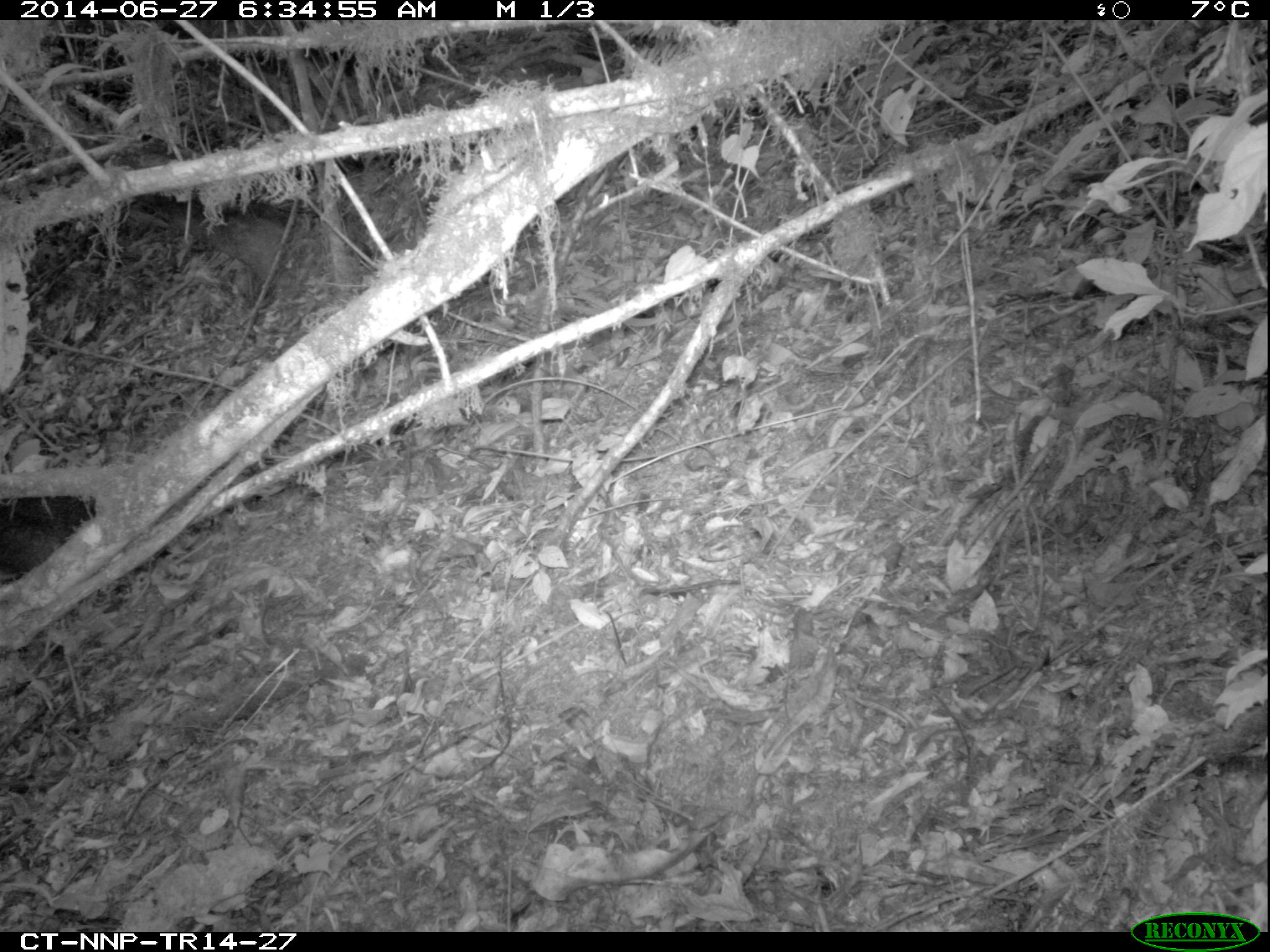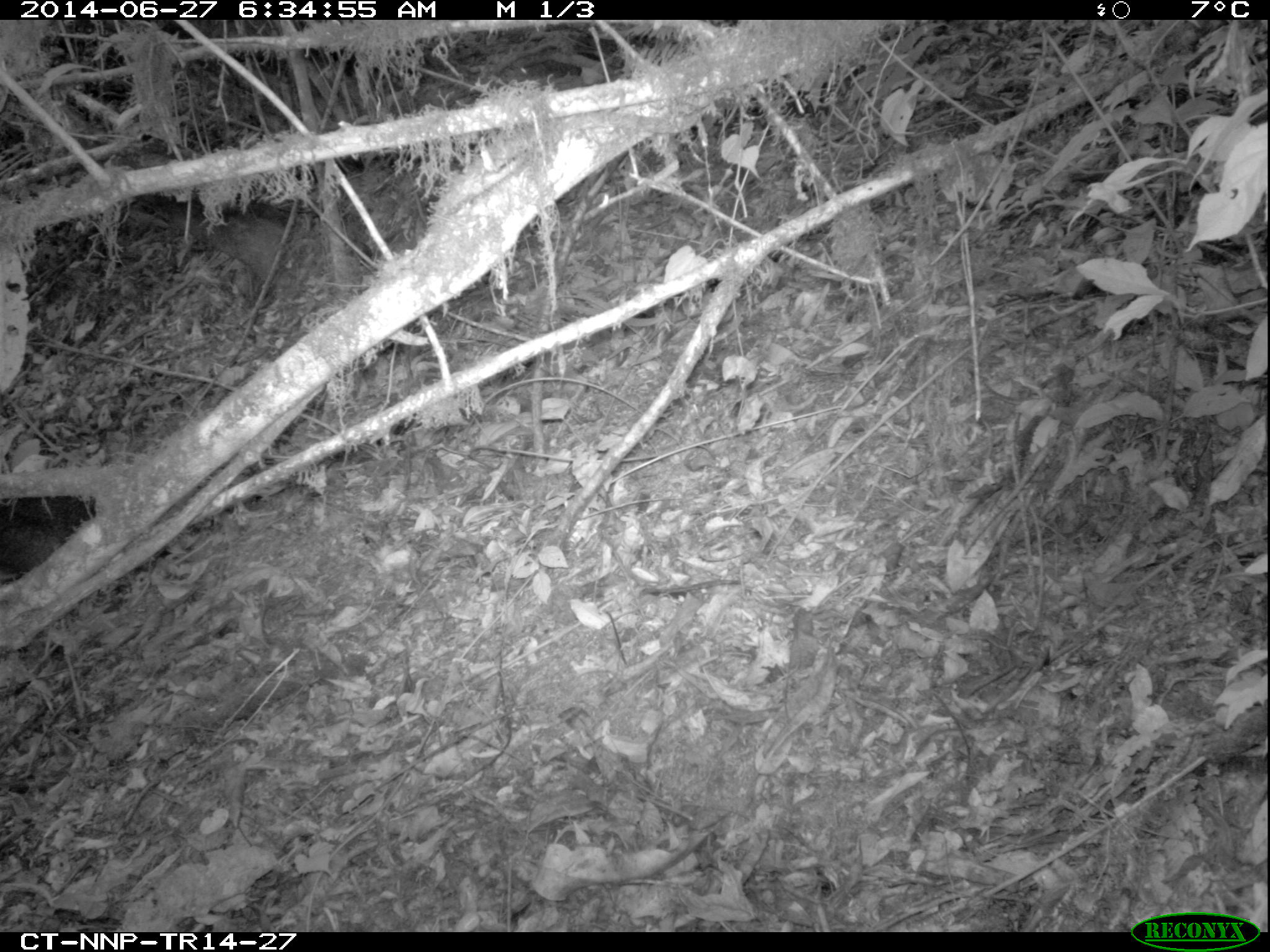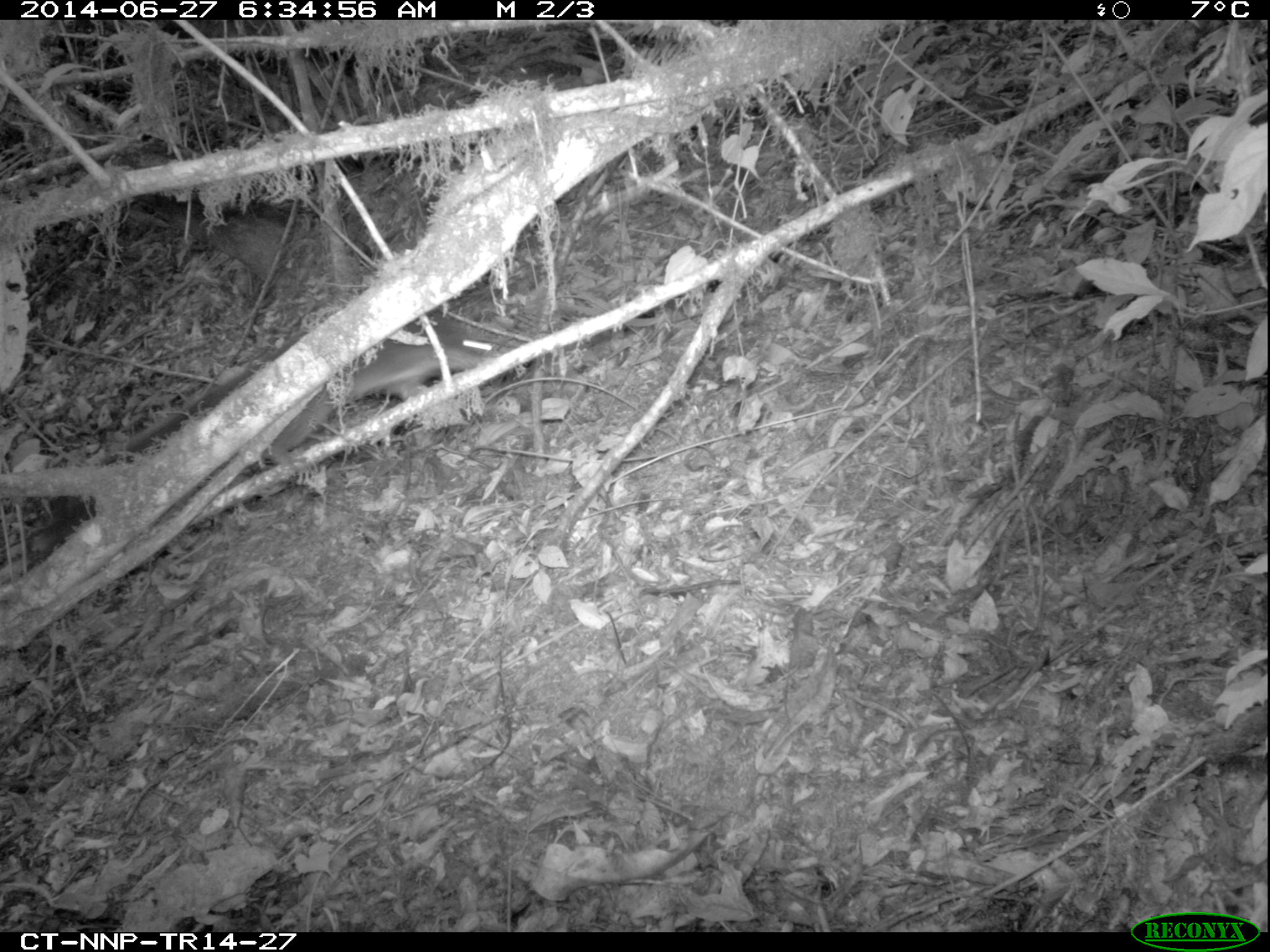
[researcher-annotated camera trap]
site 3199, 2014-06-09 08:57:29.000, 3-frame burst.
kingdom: Animalia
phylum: Chordata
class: Mammalia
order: Rodentia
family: Sciuridae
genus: Funisciurus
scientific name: Funisciurus carruthersi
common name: carruther's mountain squirrel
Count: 1.